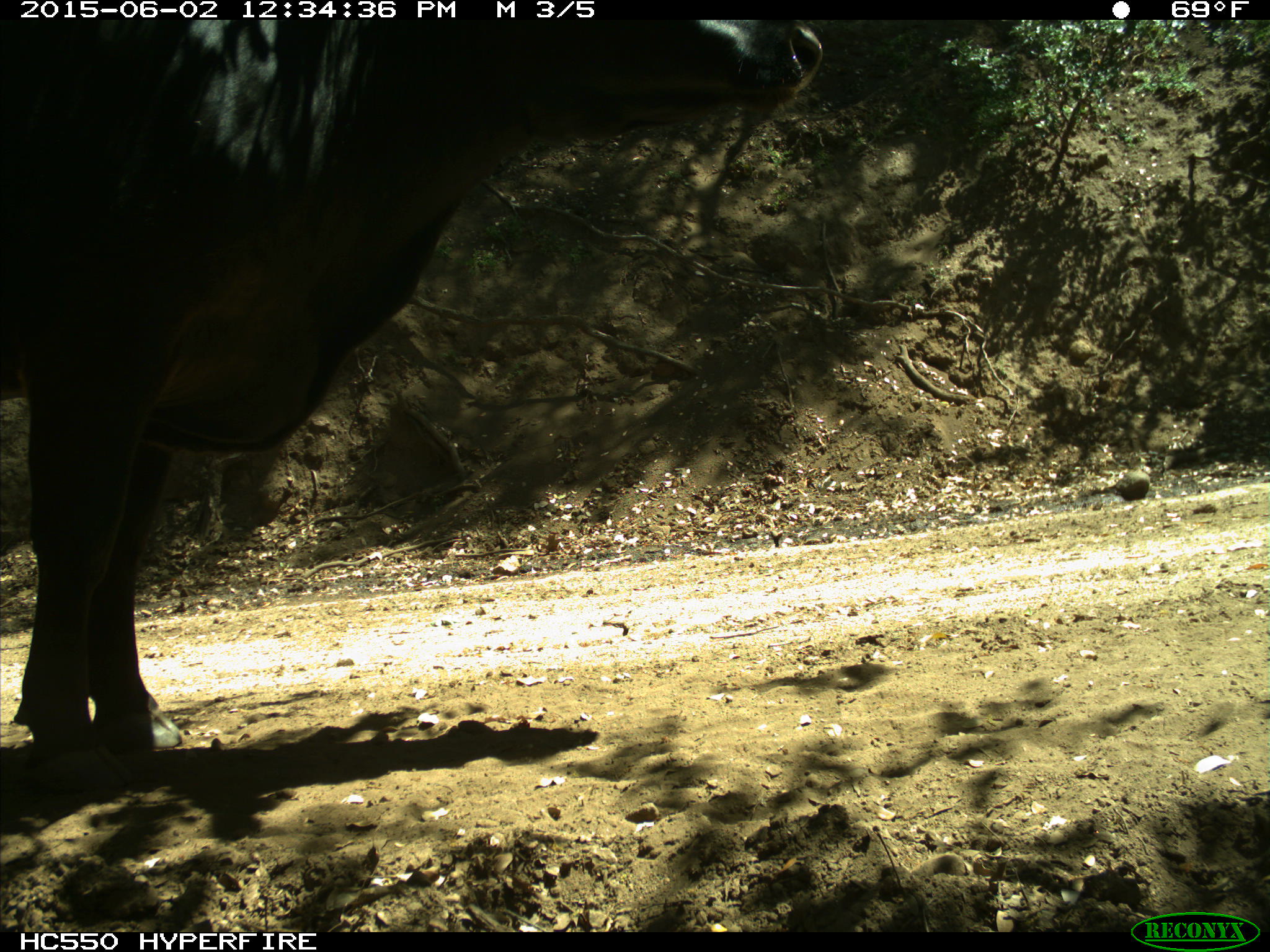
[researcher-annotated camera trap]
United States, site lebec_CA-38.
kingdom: Animalia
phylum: Chordata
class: Mammalia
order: Artiodactyla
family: Bovidae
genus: Bos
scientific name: Bos taurus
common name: domestic cow